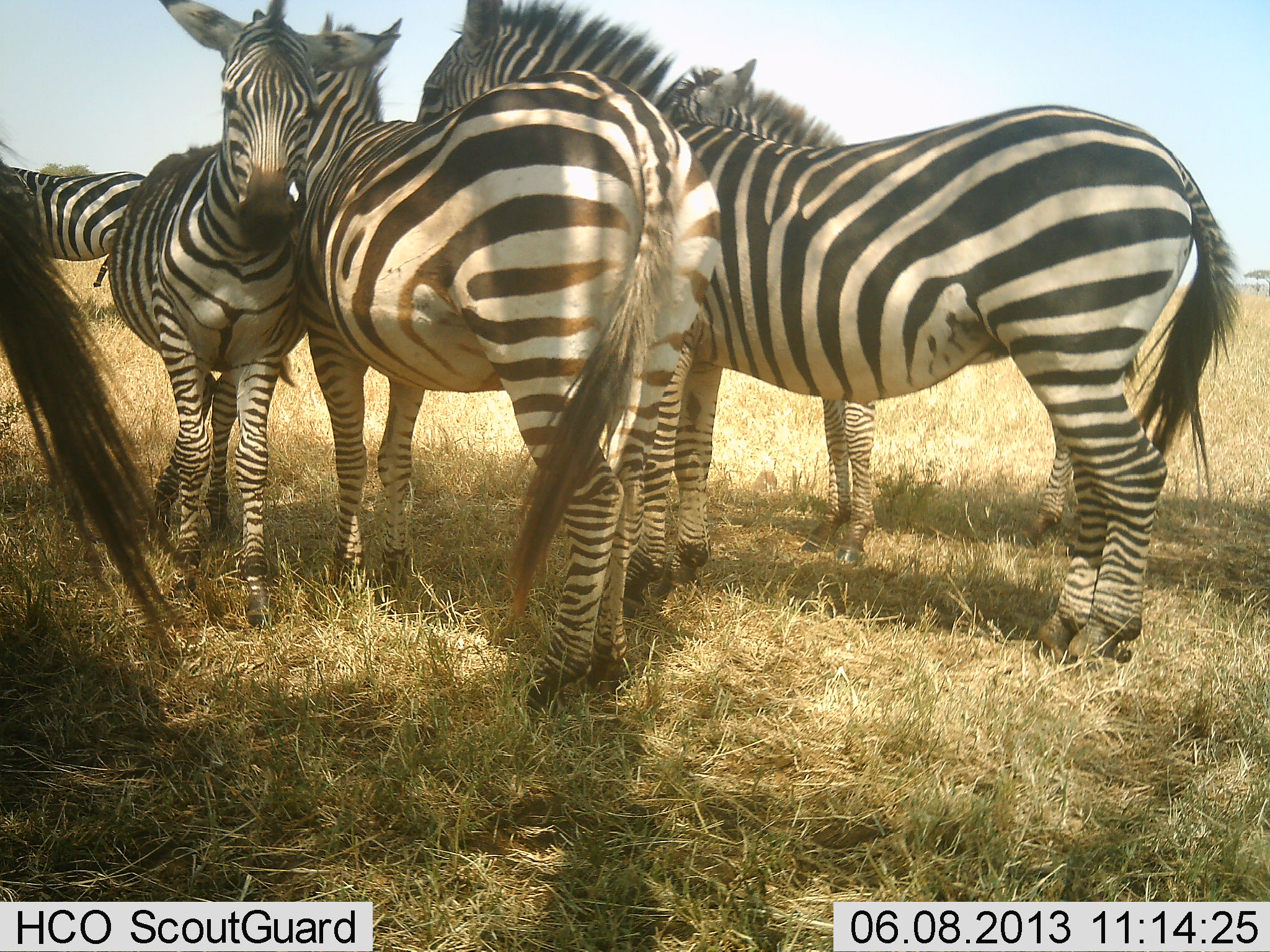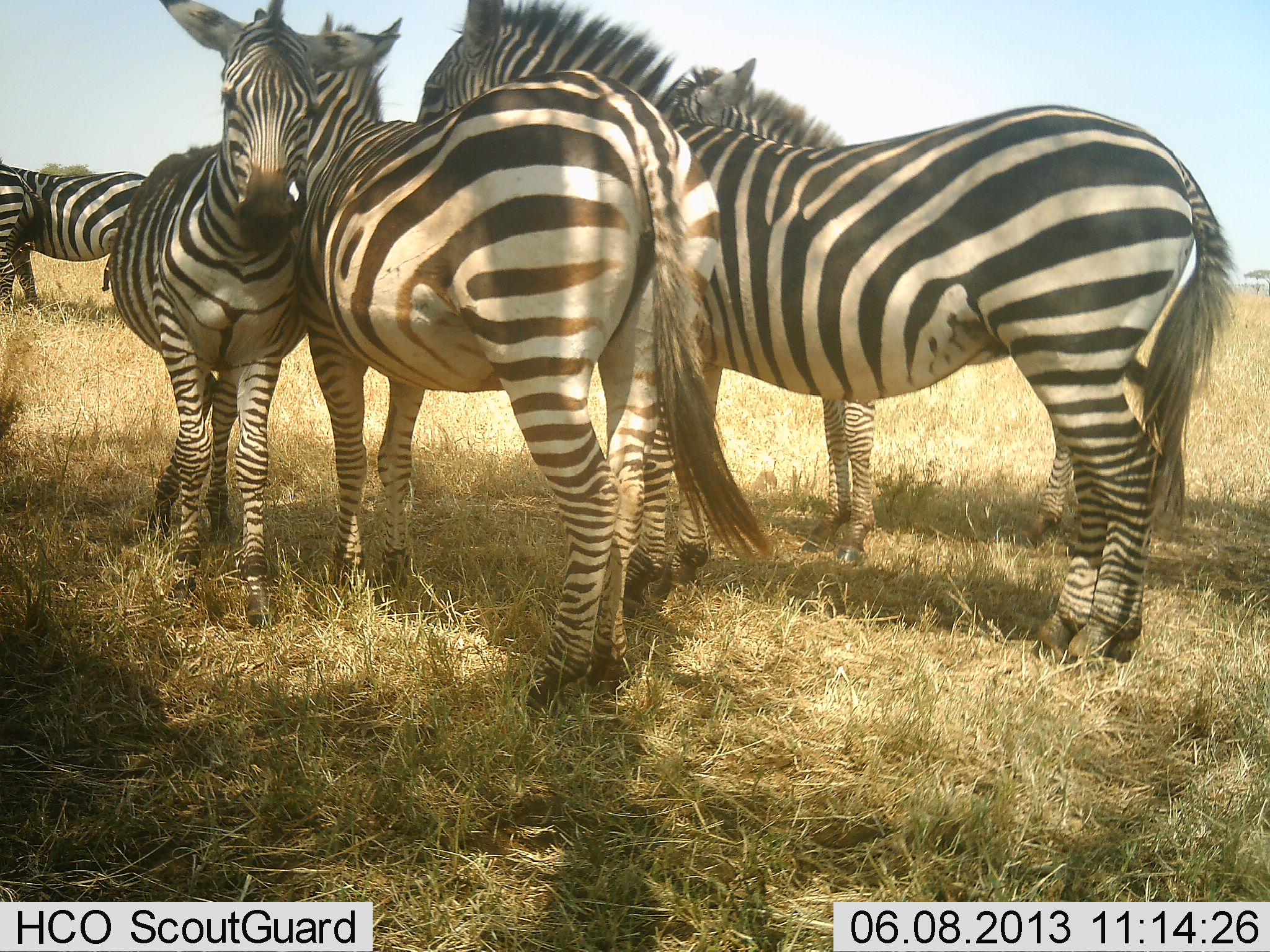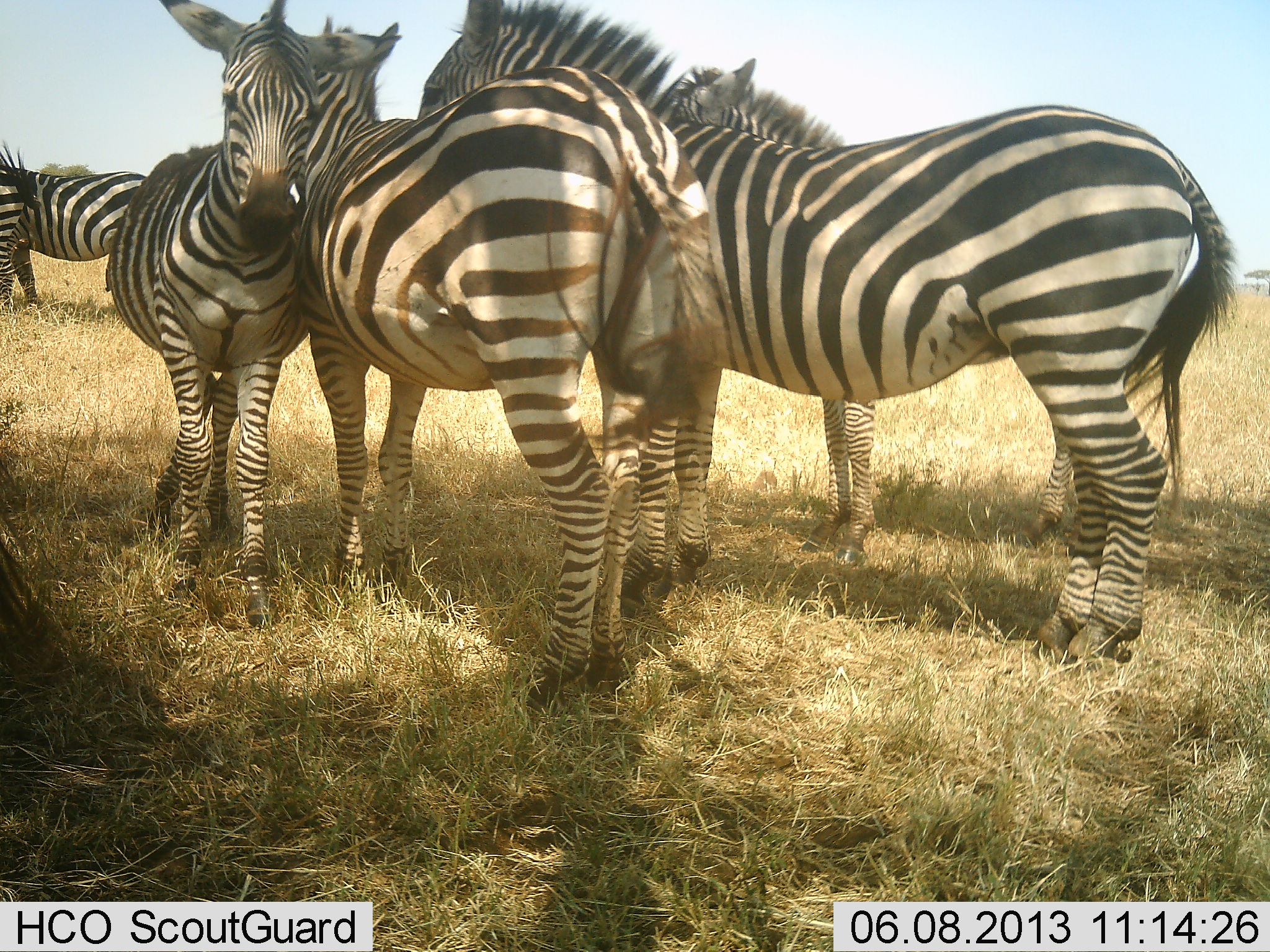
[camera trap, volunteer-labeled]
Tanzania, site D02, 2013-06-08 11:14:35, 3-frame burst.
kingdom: Animalia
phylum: Chordata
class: Mammalia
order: Perissodactyla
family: Equidae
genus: Equus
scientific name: Equus quagga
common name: plains zebra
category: zebra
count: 6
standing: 89%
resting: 4%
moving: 0%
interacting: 32%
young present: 0%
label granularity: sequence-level